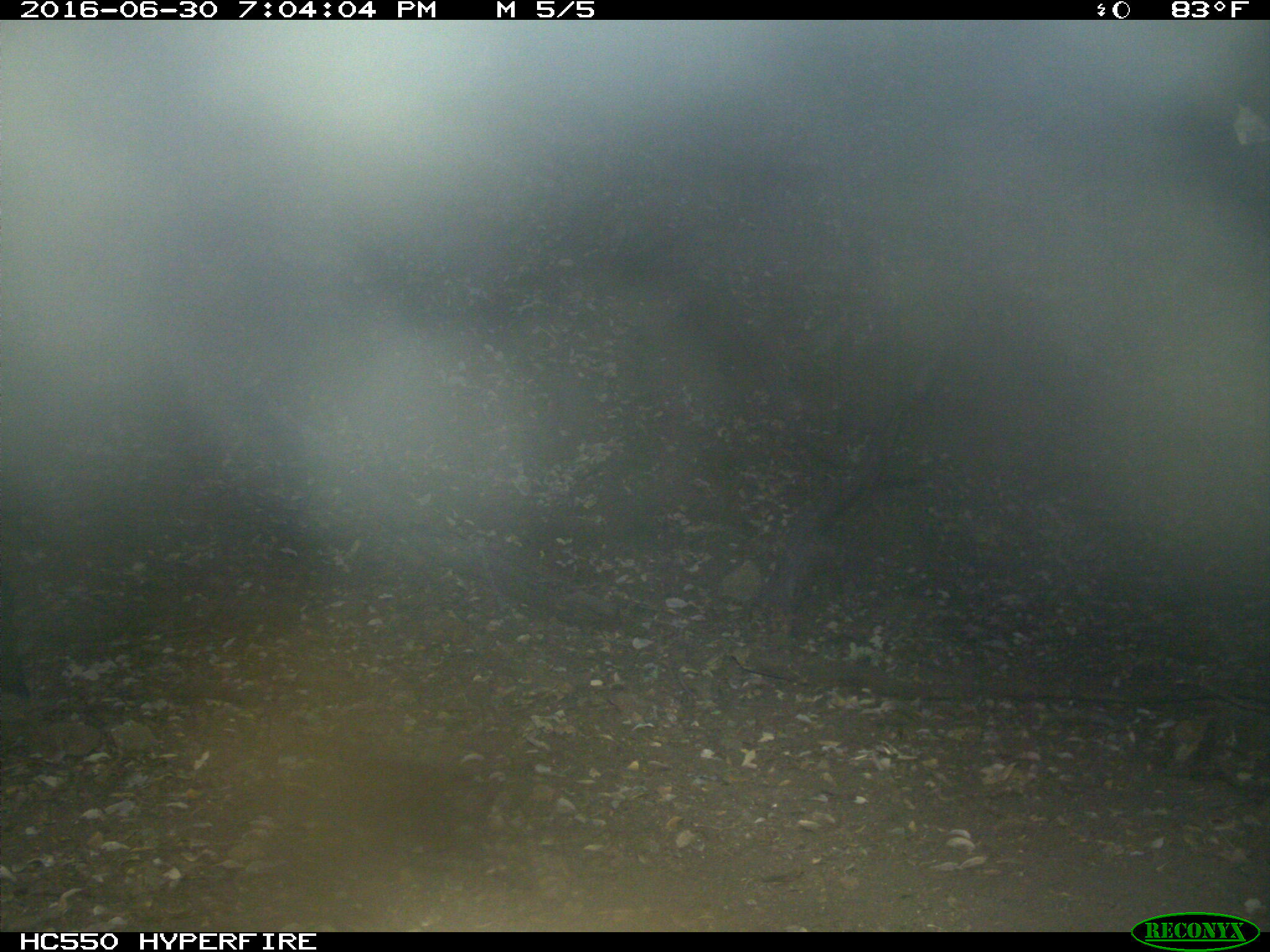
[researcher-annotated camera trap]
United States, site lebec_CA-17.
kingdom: Animalia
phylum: Chordata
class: Mammalia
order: Artiodactyla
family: Bovidae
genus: Bos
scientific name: Bos taurus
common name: domestic cow